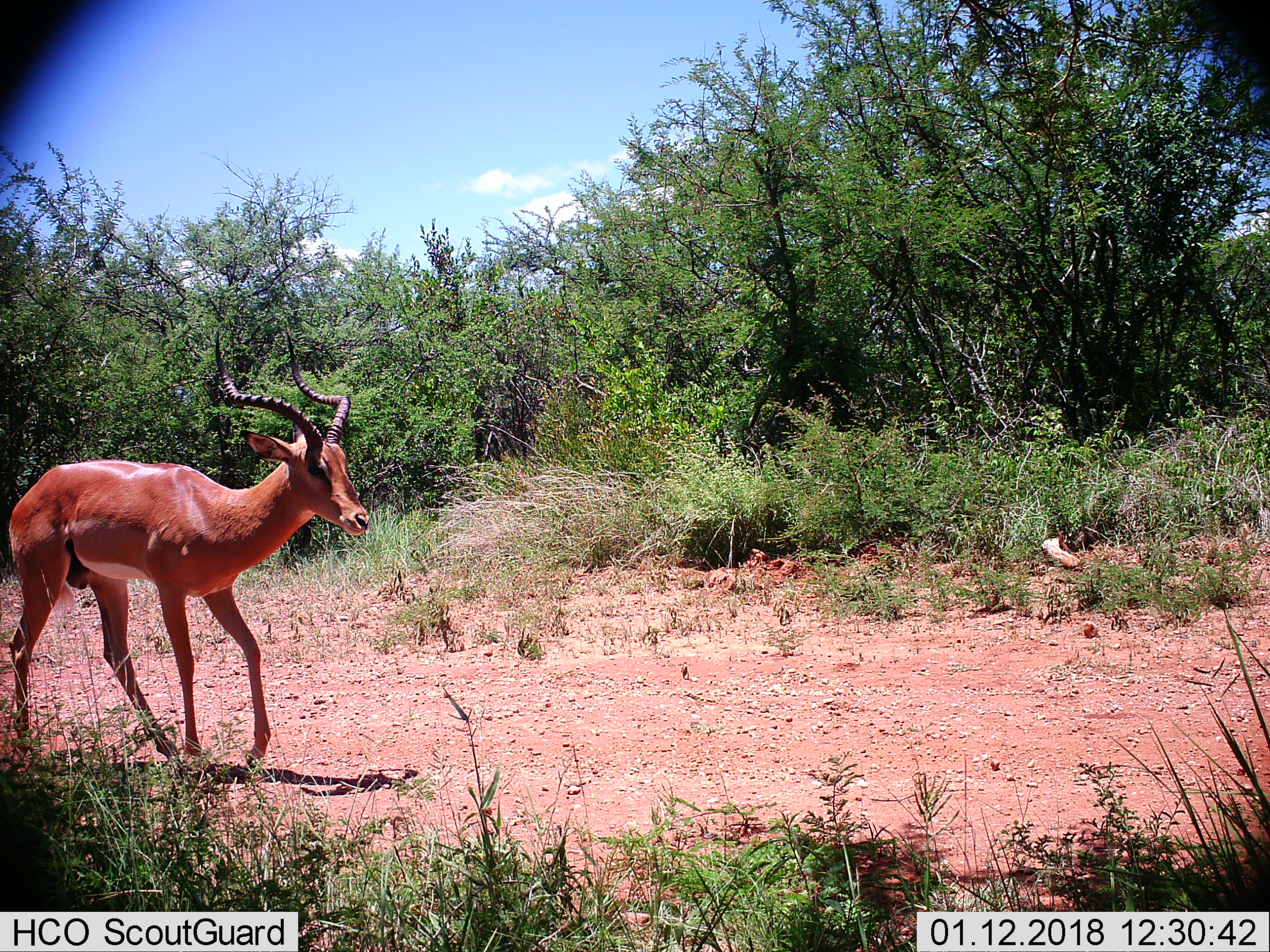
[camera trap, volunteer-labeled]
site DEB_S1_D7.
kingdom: Animalia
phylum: Chordata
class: Mammalia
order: Artiodactyla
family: Bovidae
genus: Aepyceros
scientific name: Aepyceros melampus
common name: impala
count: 1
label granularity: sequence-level